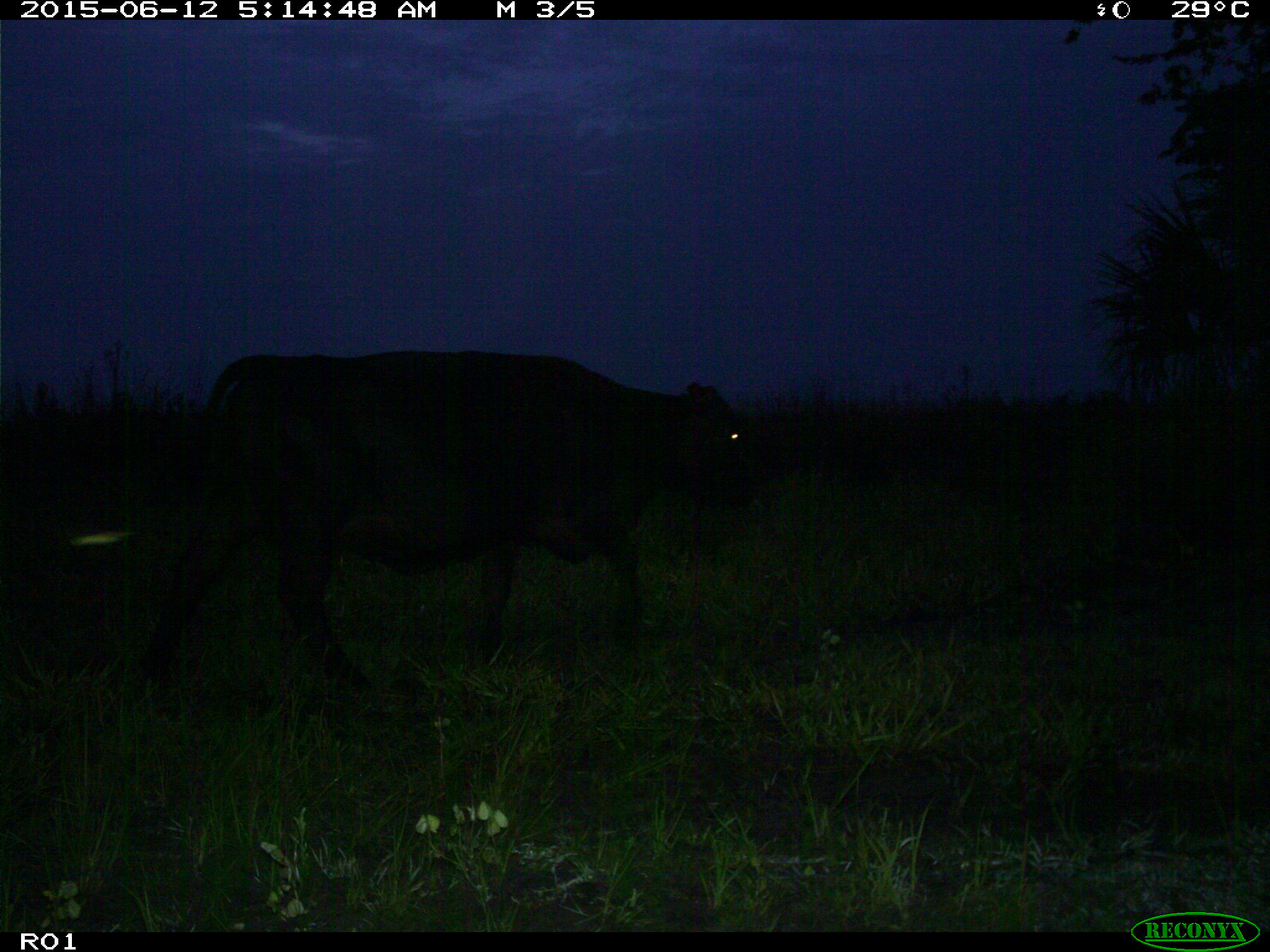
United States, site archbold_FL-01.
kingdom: Animalia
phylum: Chordata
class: Mammalia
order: Artiodactyla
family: Bovidae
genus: Bos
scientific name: Bos taurus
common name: domestic cow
Bos taurus (domestic cow).